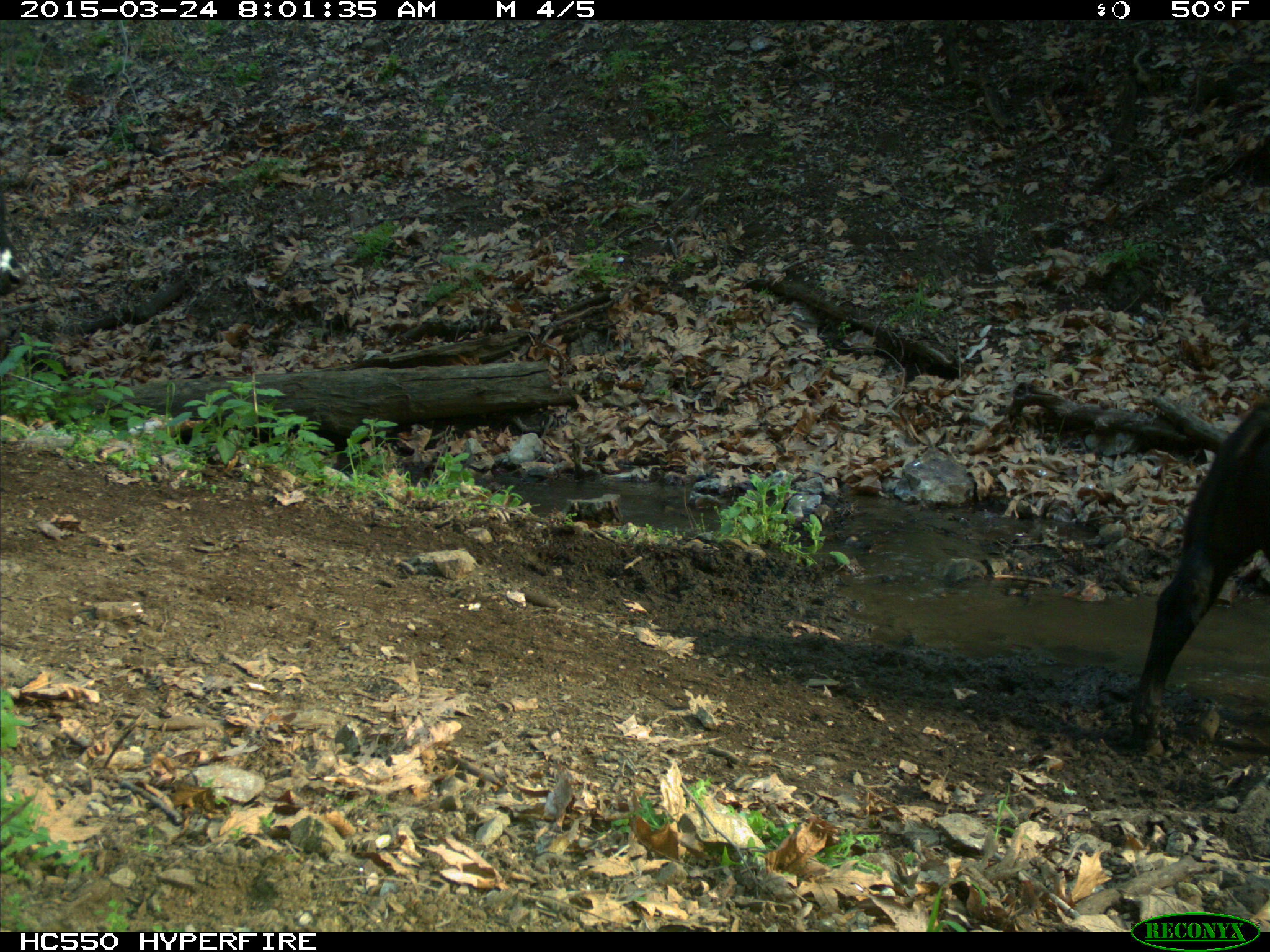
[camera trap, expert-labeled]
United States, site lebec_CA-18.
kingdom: Animalia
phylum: Chordata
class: Mammalia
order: Artiodactyla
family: Bovidae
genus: Bos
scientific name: Bos taurus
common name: domestic cow